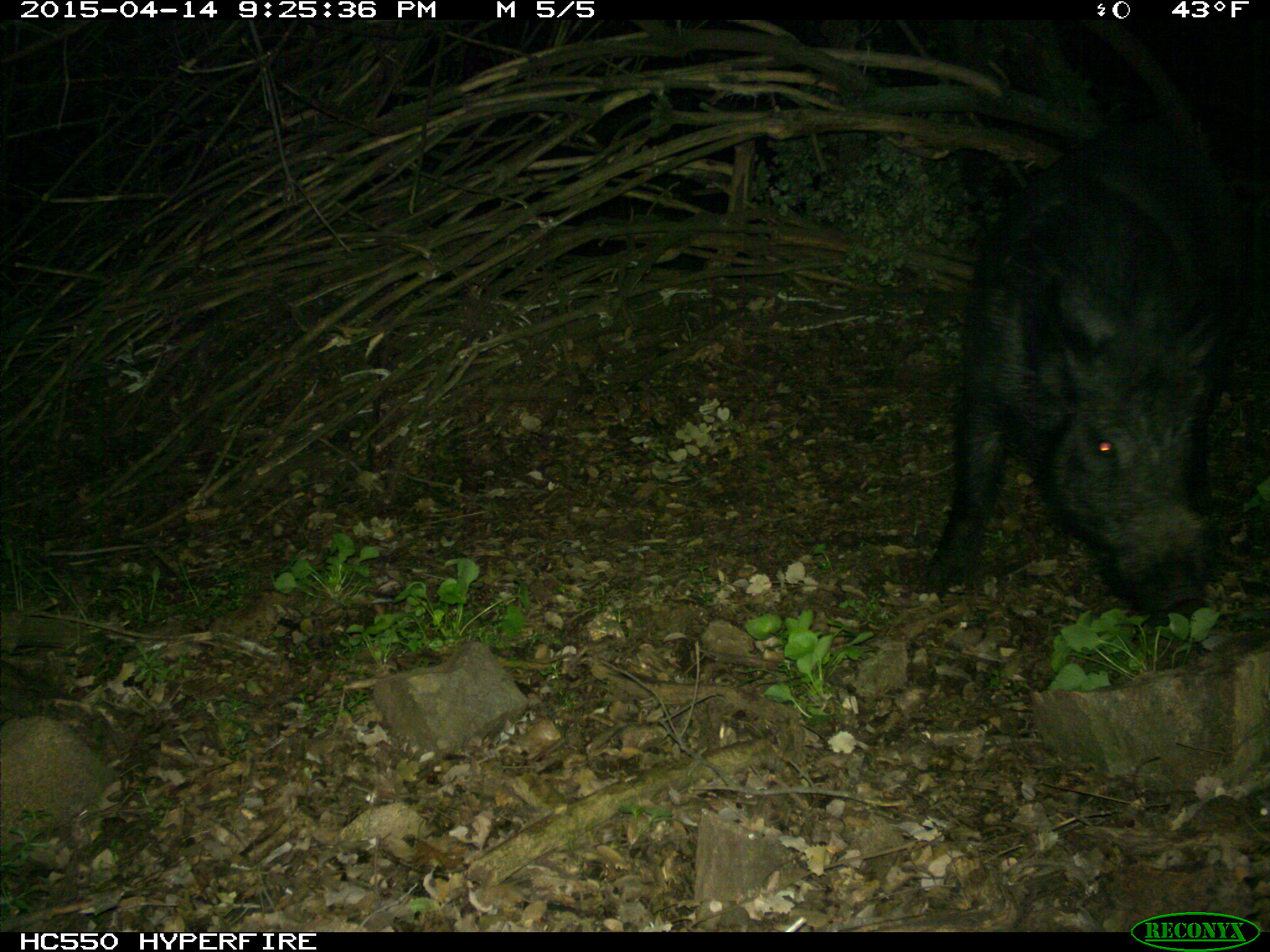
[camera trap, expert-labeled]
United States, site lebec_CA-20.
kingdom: Animalia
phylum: Chordata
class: Mammalia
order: Artiodactyla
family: Suidae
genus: Sus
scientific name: Sus scrofa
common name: wild boar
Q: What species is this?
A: Sus scrofa (wild boar).